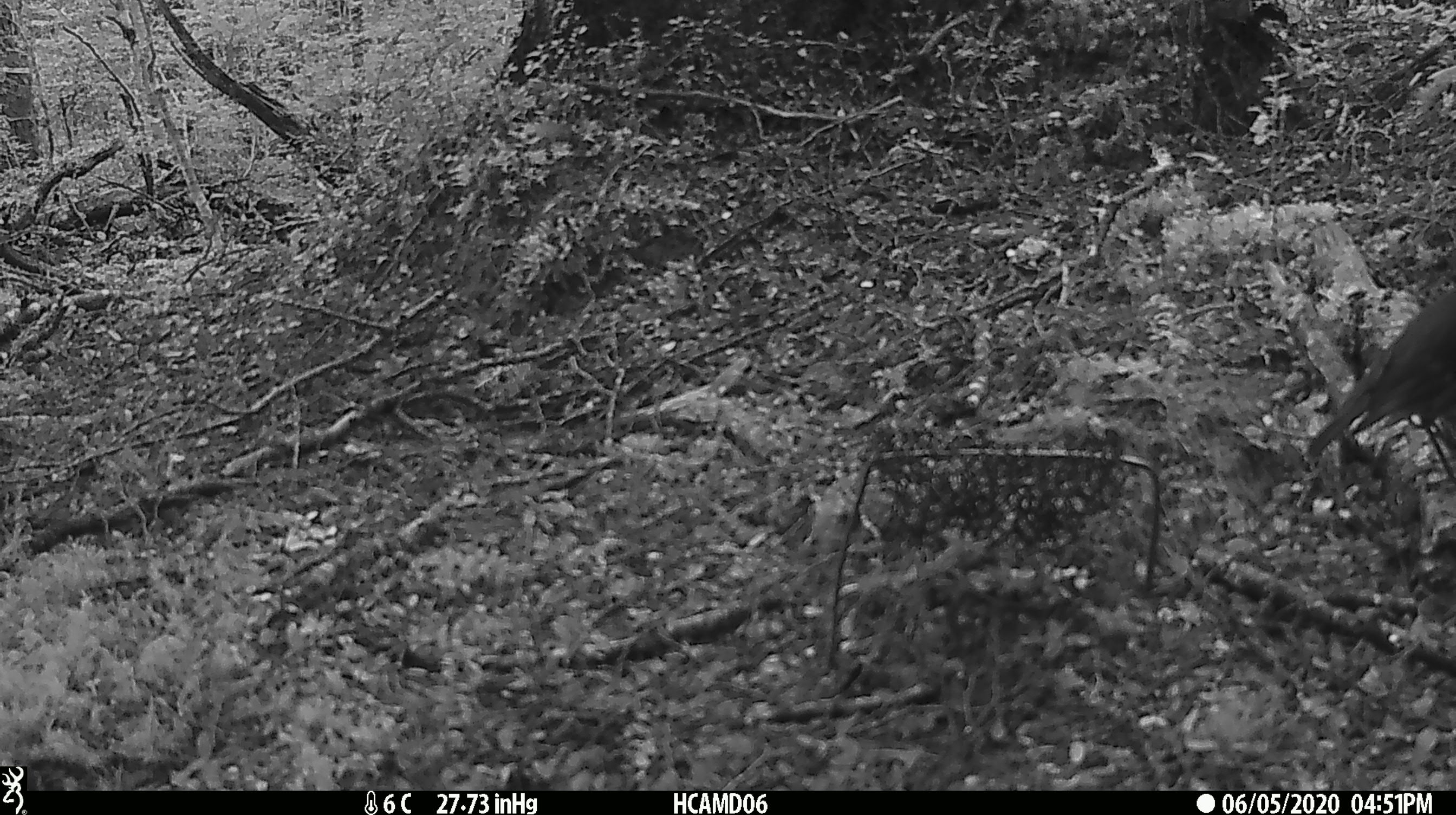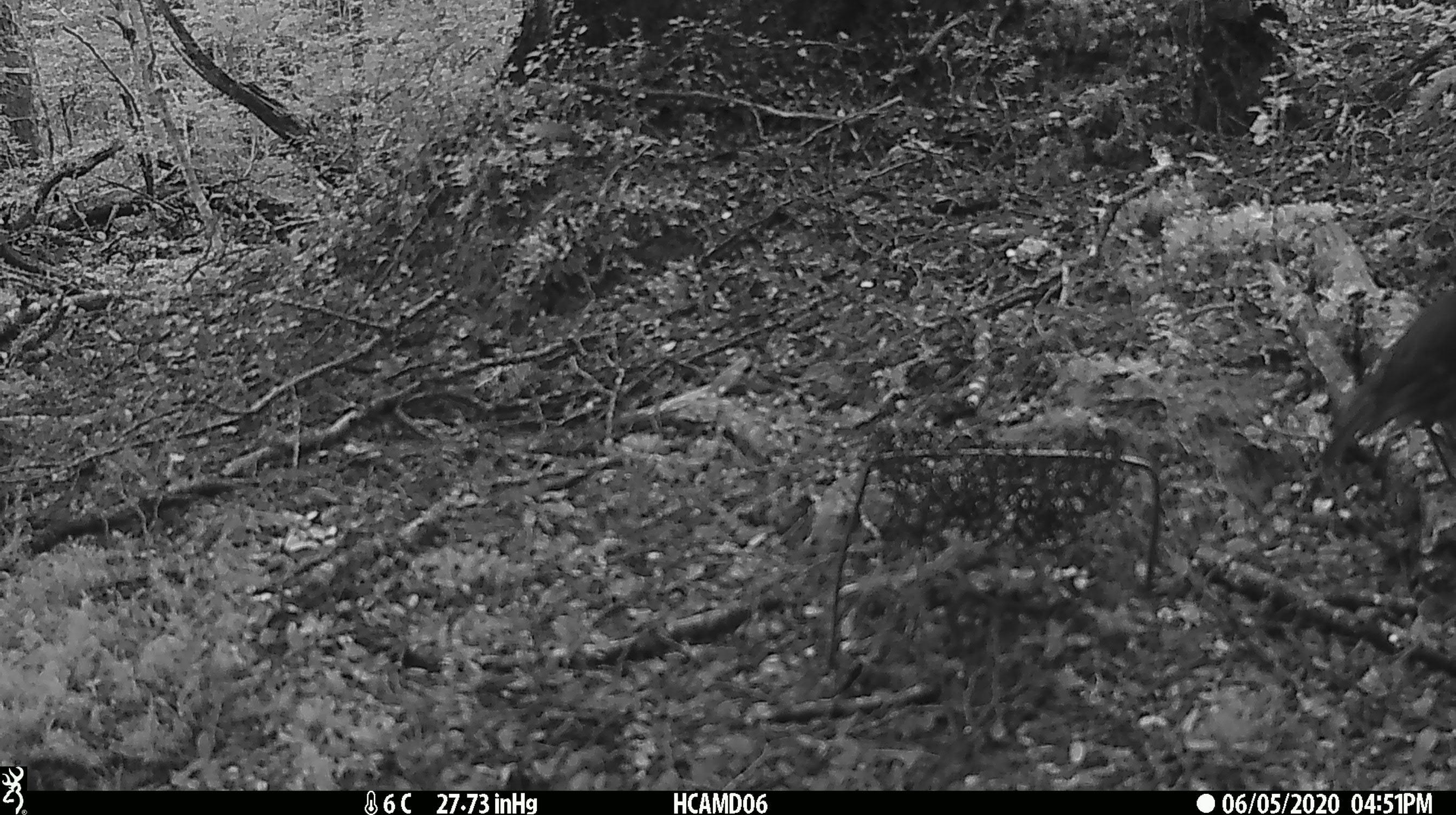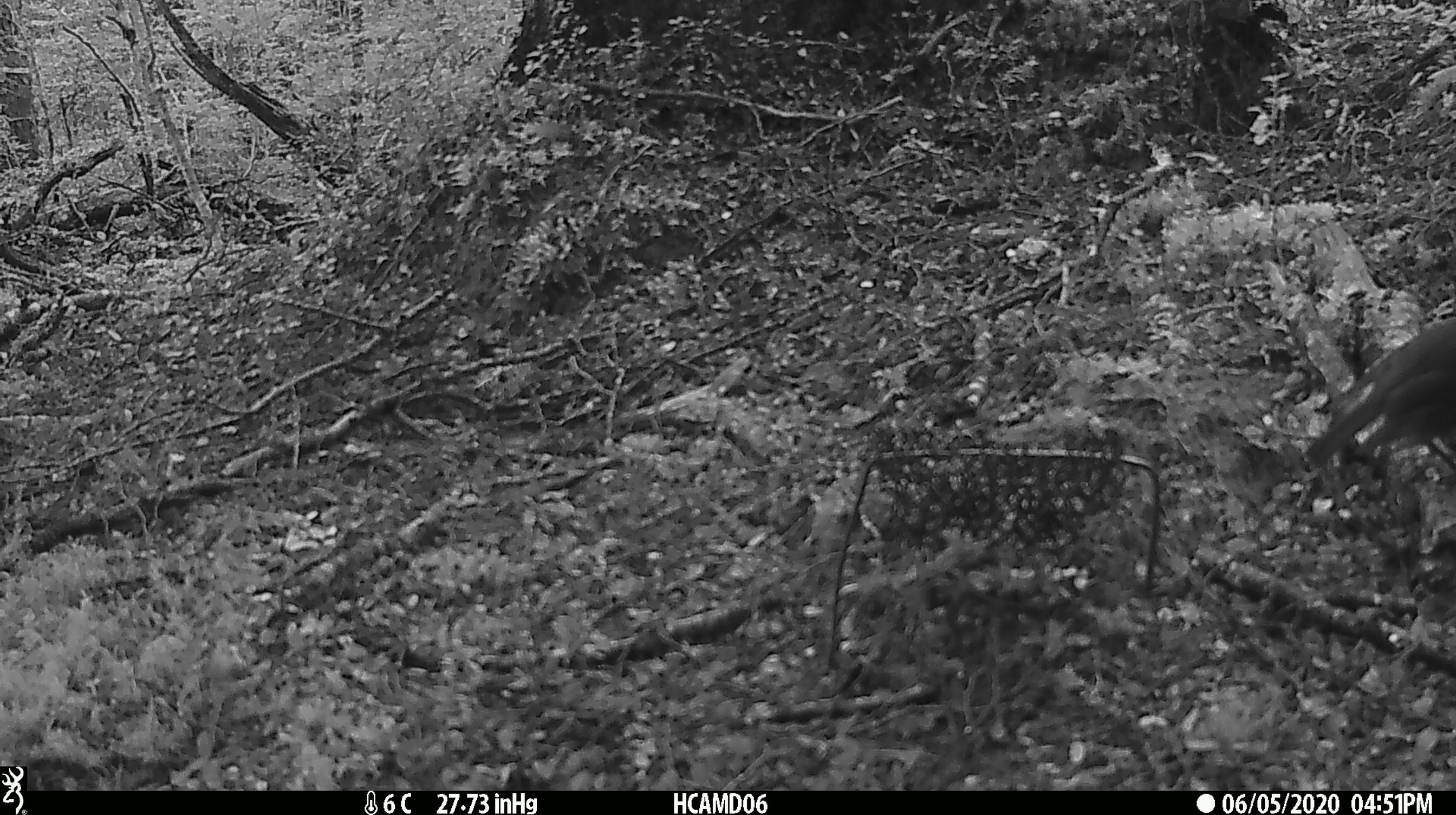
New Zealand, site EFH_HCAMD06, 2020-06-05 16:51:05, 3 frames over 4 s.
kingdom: Animalia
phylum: Chordata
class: Aves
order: Passeriformes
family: Petroicidae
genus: Petroica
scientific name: Petroica australis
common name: new zealand robin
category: robin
Robin (new zealand robin) (Petroica australis).